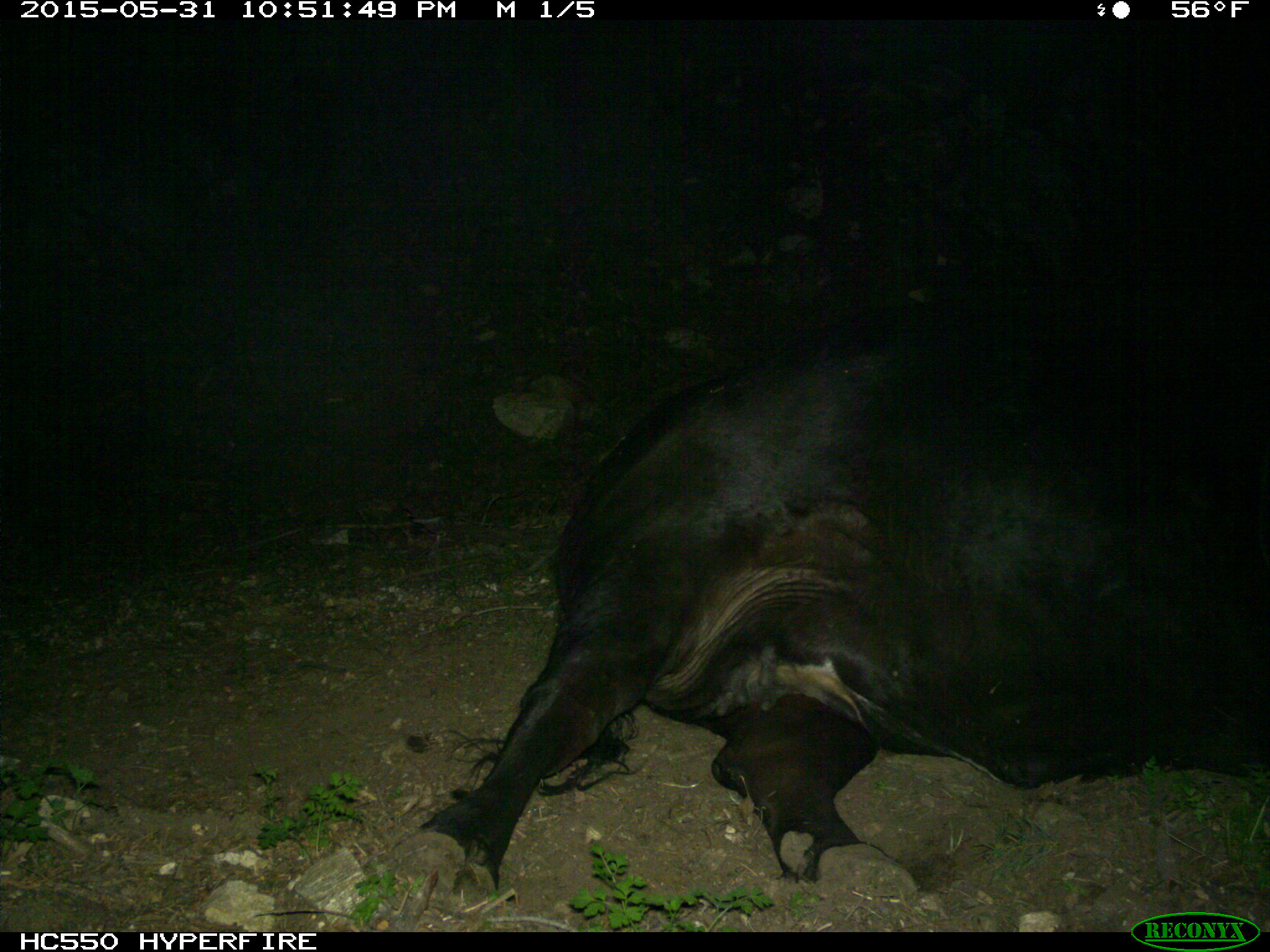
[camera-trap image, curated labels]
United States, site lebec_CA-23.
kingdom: Animalia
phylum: Chordata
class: Mammalia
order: Artiodactyla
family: Bovidae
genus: Bos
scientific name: Bos taurus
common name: domestic cow